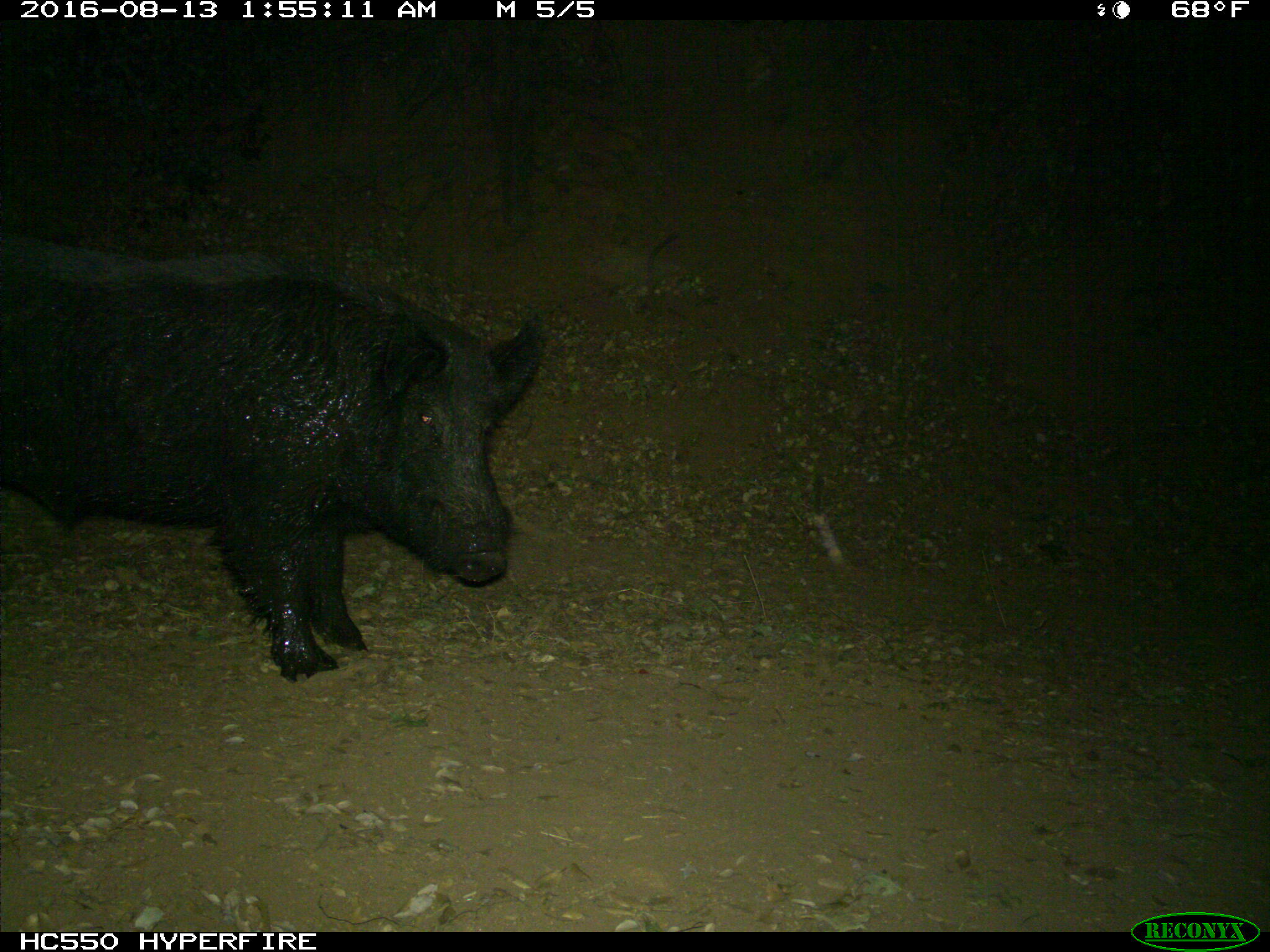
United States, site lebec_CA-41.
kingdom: Animalia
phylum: Chordata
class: Mammalia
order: Artiodactyla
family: Suidae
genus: Sus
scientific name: Sus scrofa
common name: wild boar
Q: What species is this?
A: Sus scrofa (wild boar).